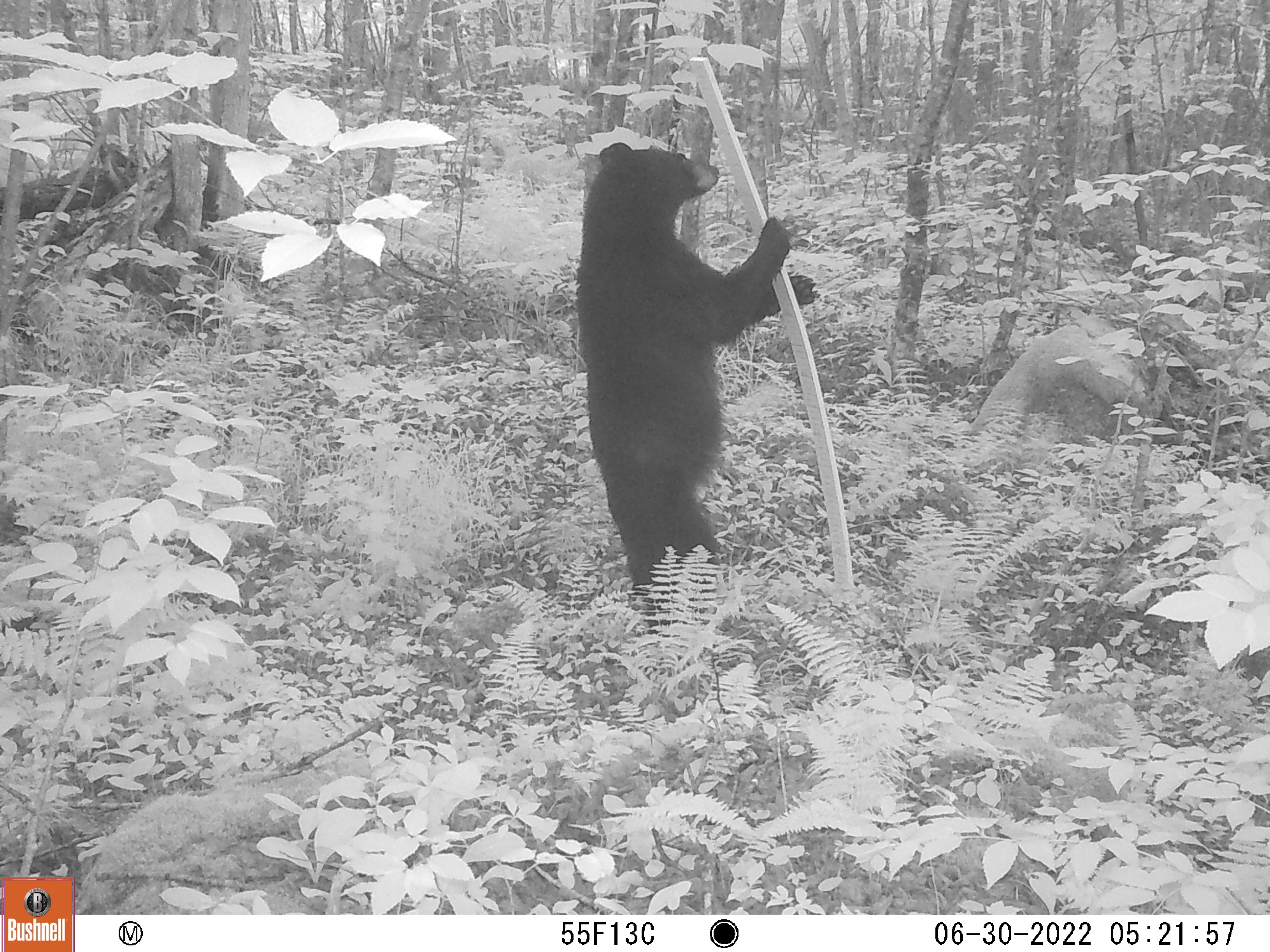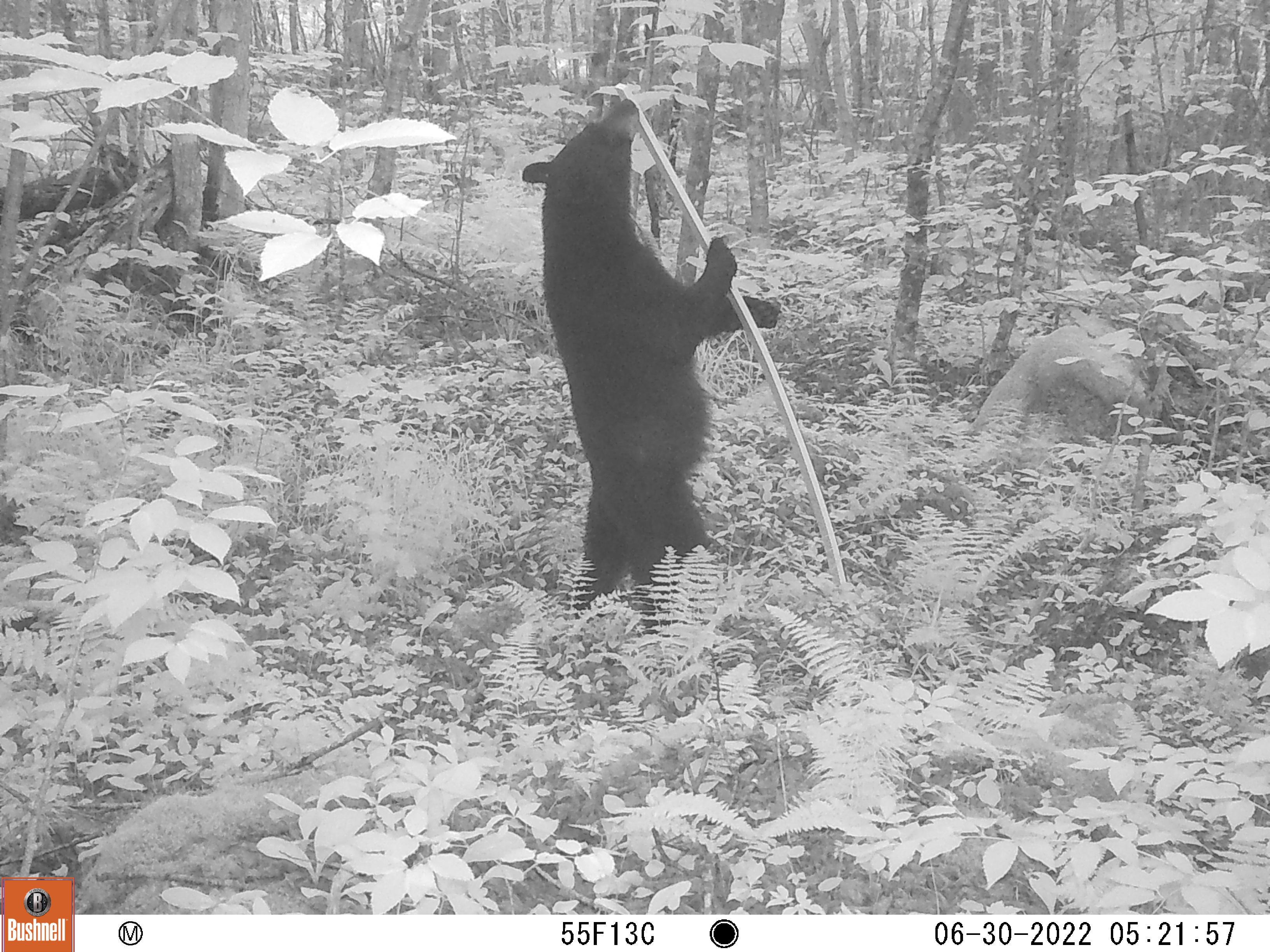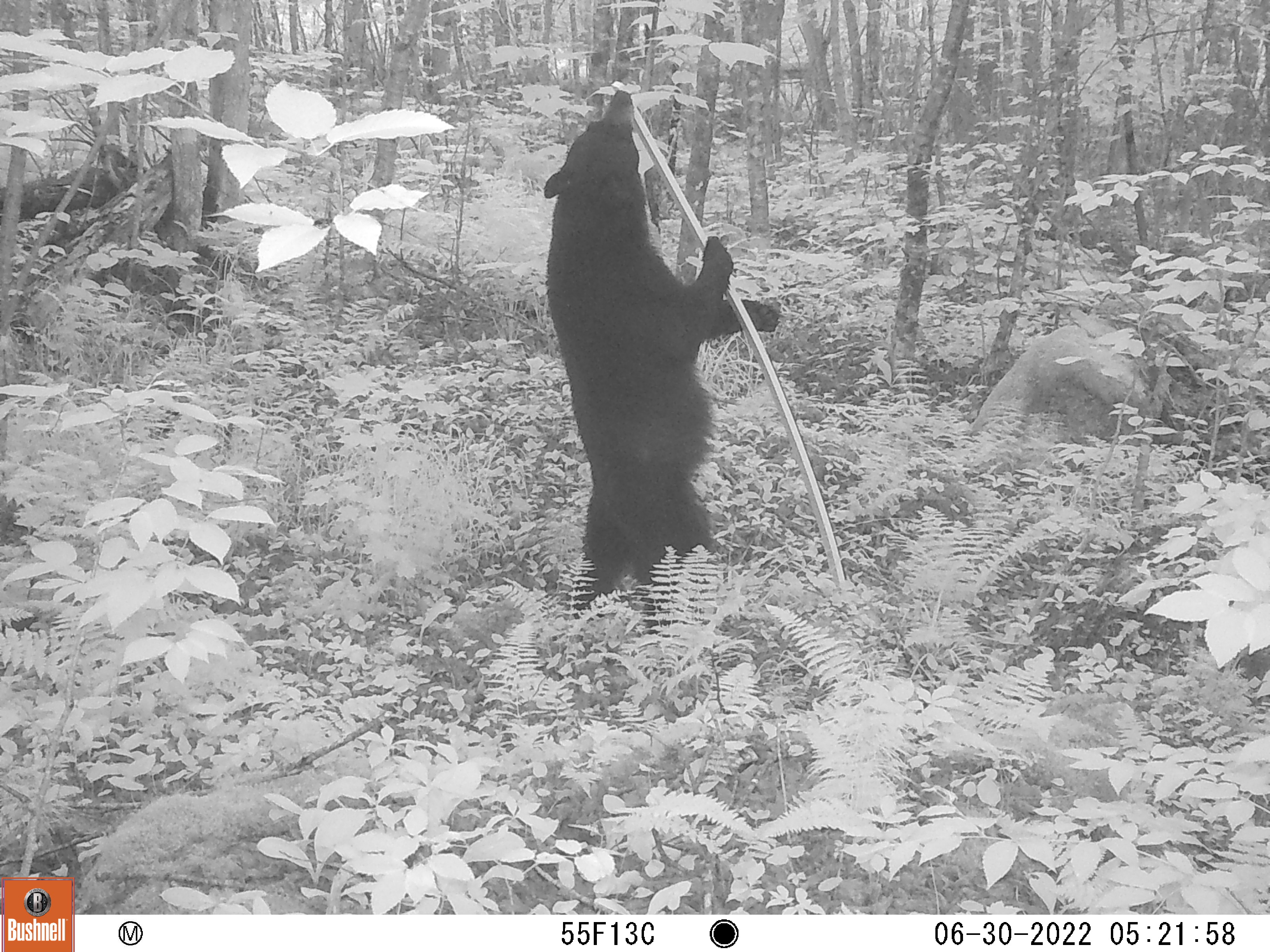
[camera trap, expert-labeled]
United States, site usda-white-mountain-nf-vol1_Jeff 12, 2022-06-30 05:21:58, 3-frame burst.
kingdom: Animalia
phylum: Chordata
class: Mammalia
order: Carnivora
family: Ursidae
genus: Ursus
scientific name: Ursus americanus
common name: black bear